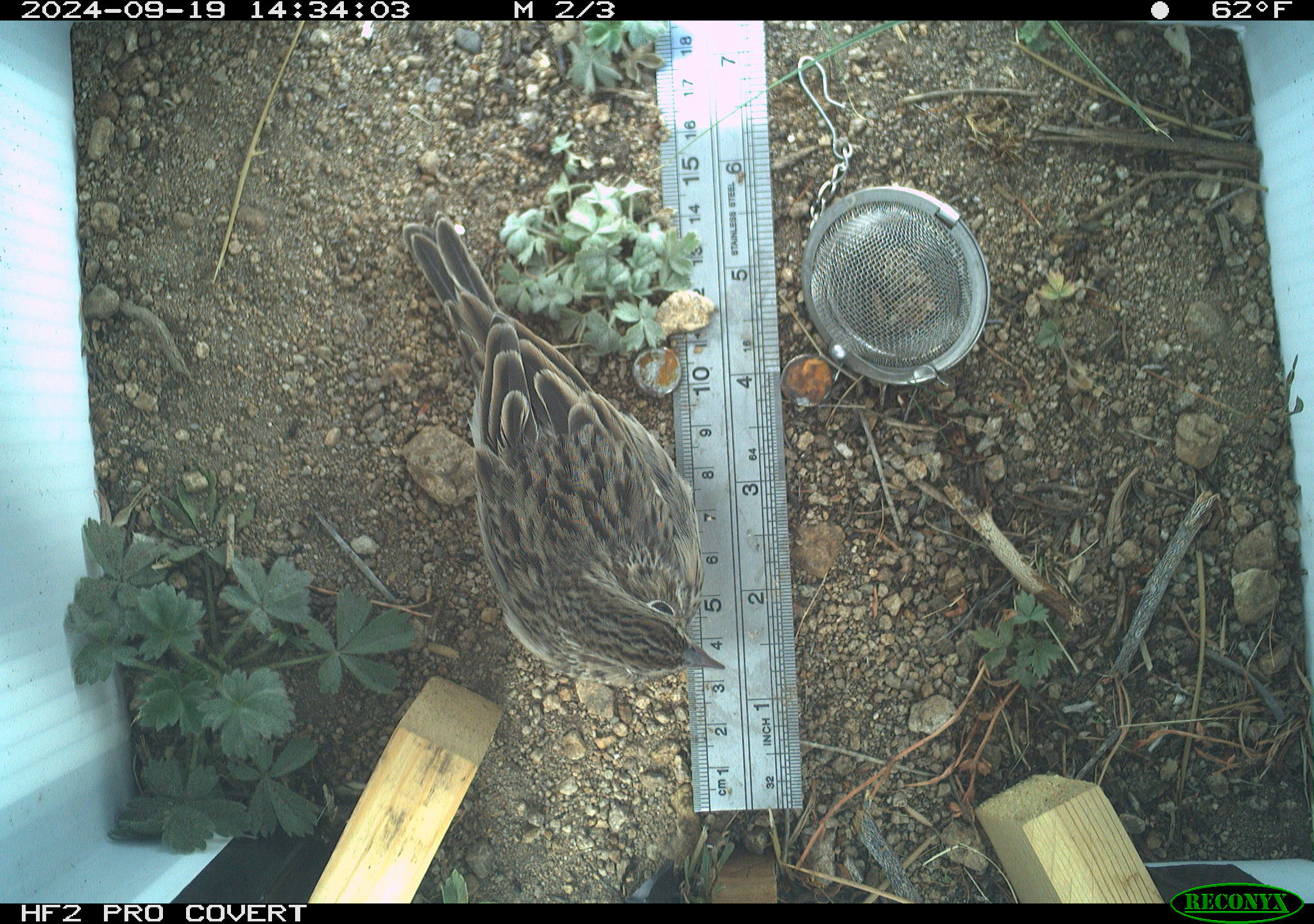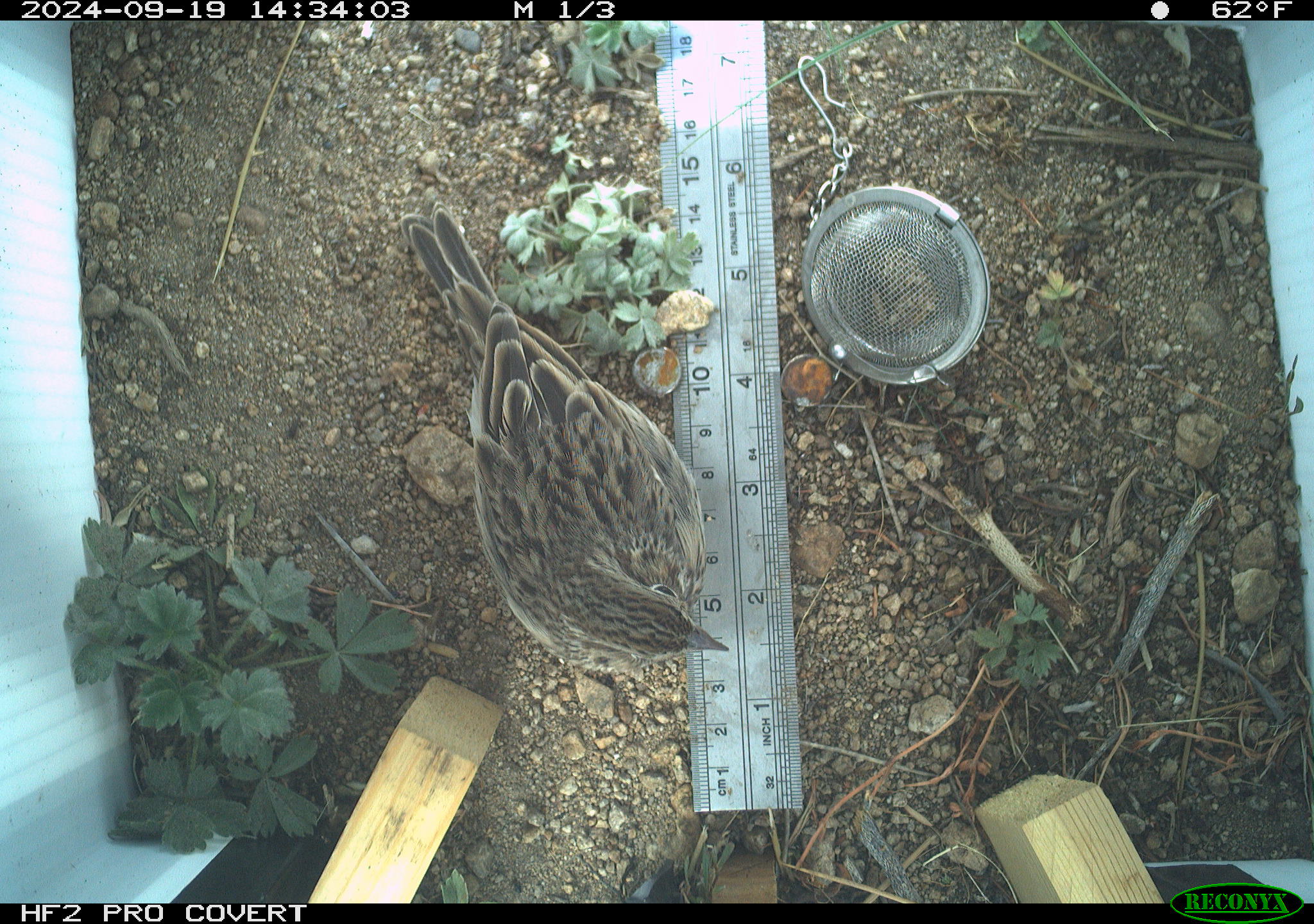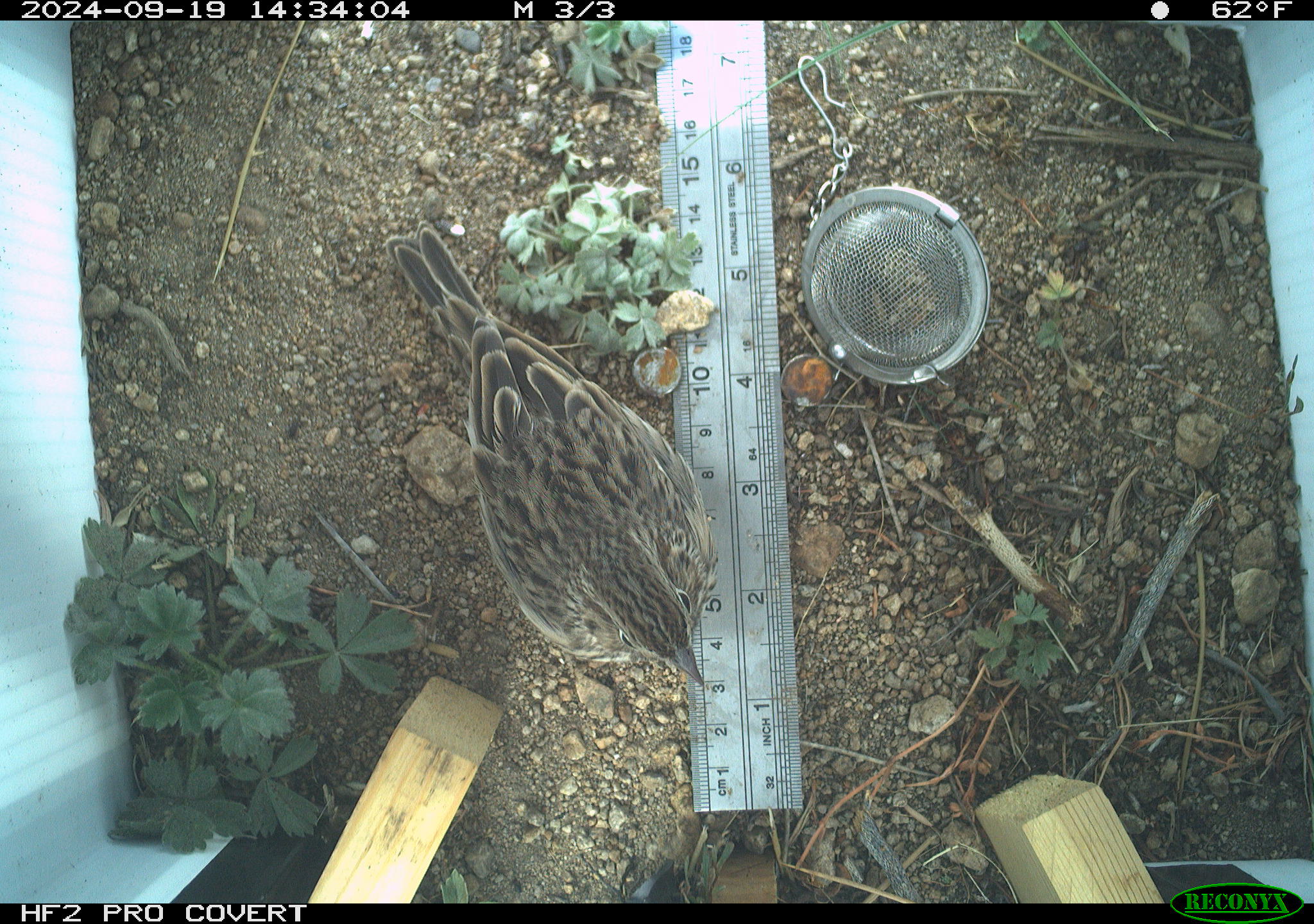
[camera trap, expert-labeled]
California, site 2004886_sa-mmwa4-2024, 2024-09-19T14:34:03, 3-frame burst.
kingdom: Animalia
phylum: Chordata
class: Aves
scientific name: Aves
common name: bird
Bird (Aves).